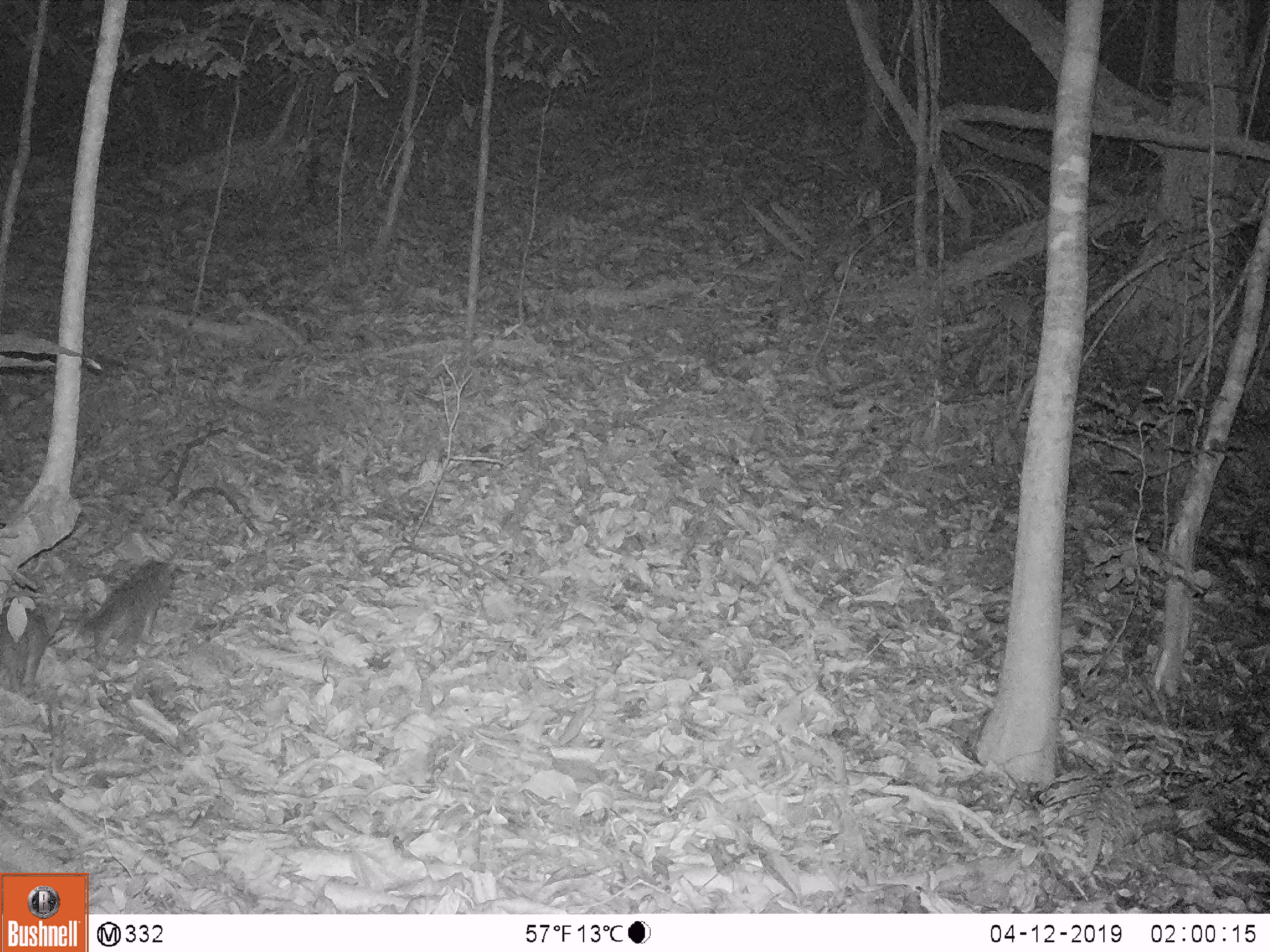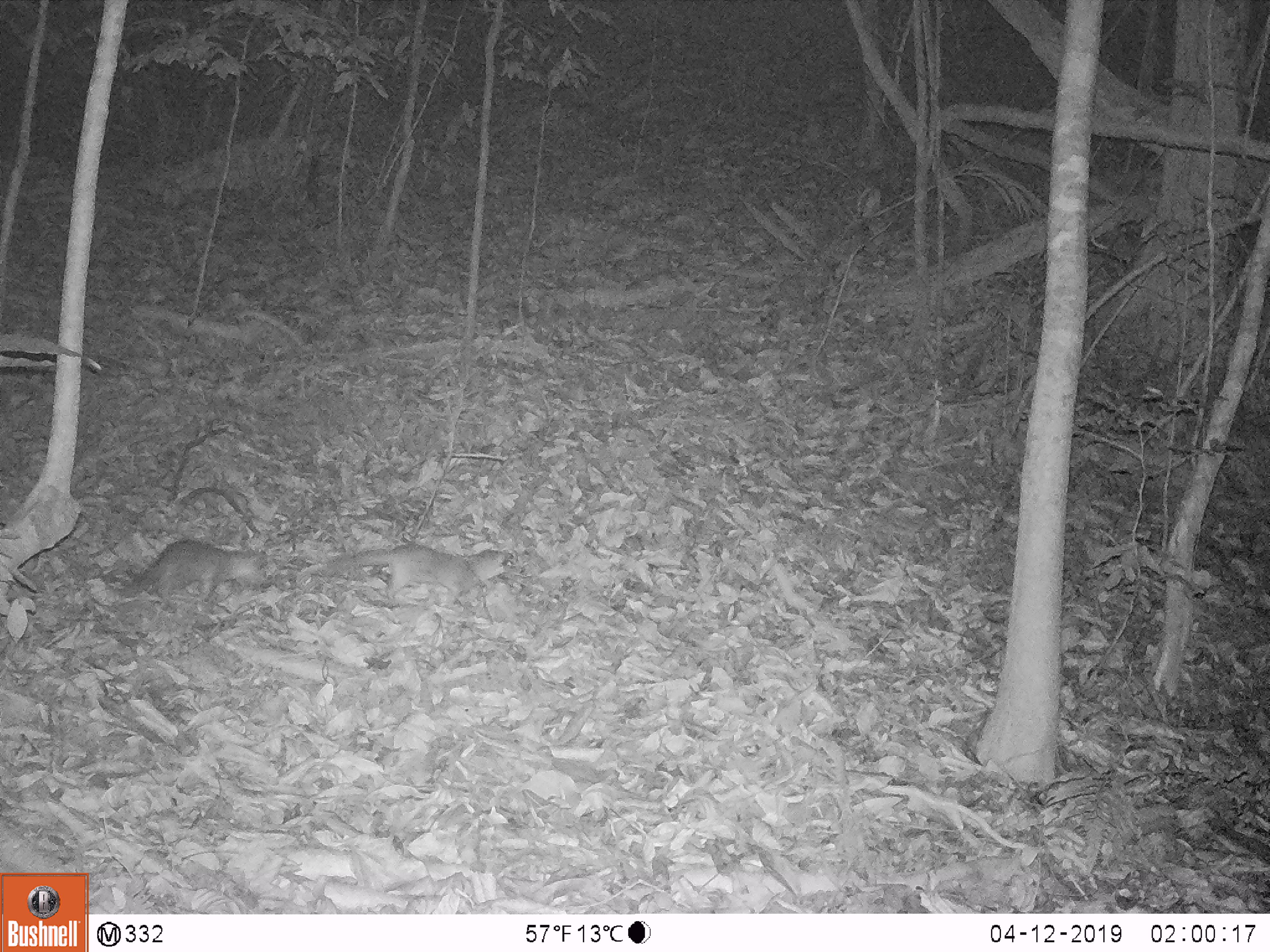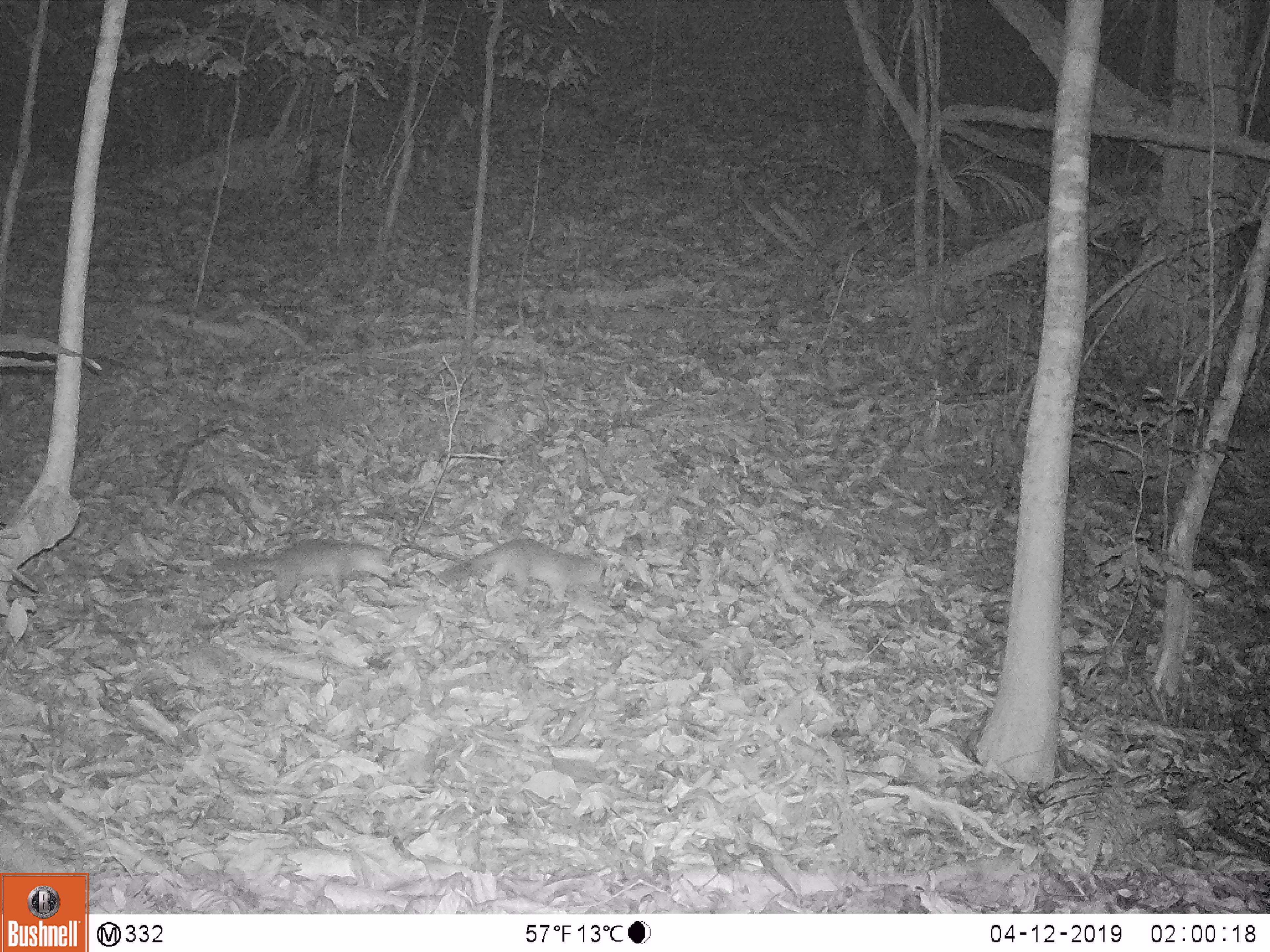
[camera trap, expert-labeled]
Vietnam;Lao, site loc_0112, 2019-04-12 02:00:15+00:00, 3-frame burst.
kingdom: Animalia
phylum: Chordata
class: Mammalia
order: Carnivora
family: Mustelidae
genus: Melogale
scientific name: Melogale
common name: ferret badger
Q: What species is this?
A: Ferret badger (Melogale).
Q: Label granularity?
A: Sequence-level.